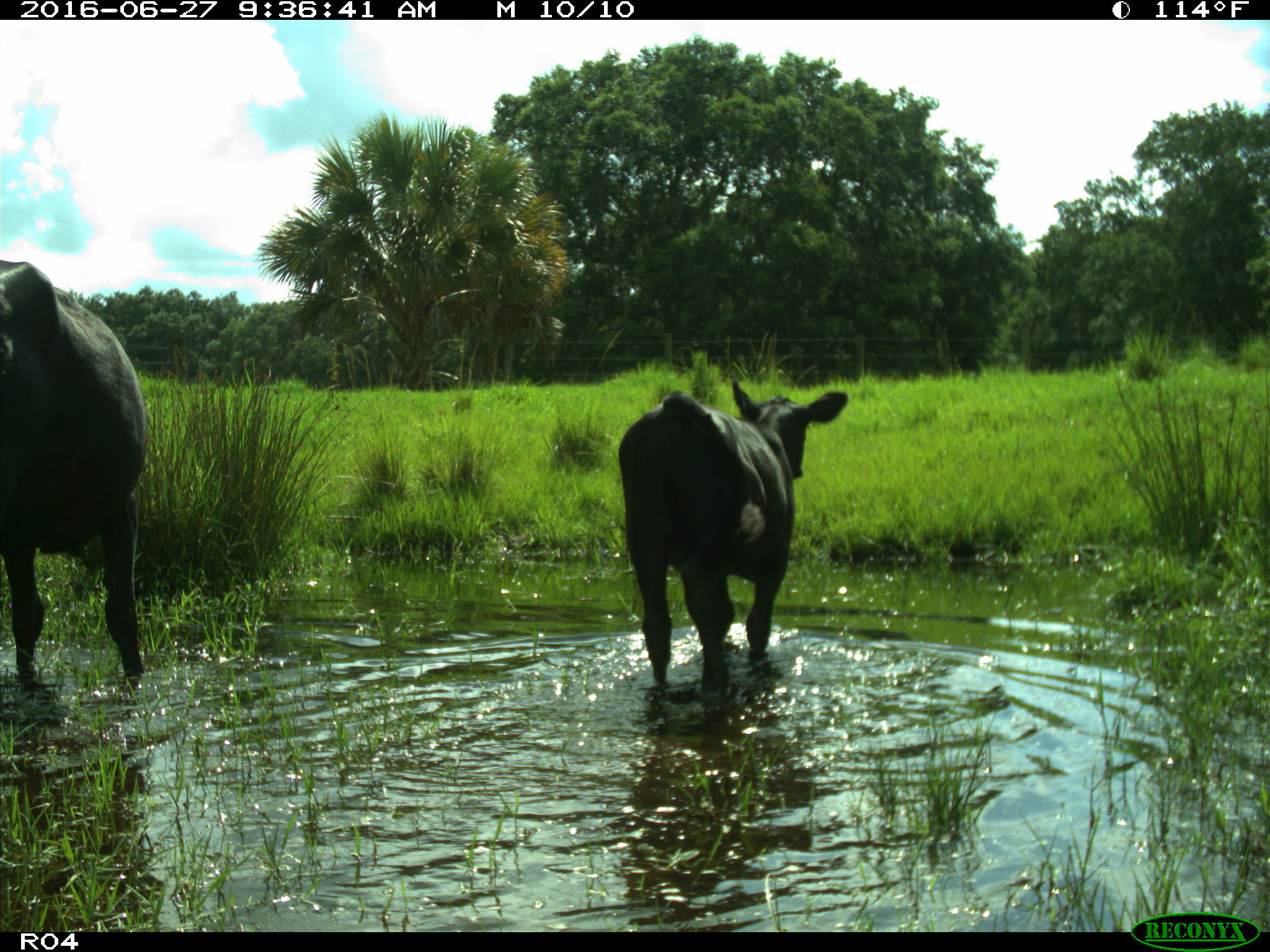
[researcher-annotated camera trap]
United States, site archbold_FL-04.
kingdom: Animalia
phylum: Chordata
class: Mammalia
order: Artiodactyla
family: Bovidae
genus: Bos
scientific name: Bos taurus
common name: domestic cow